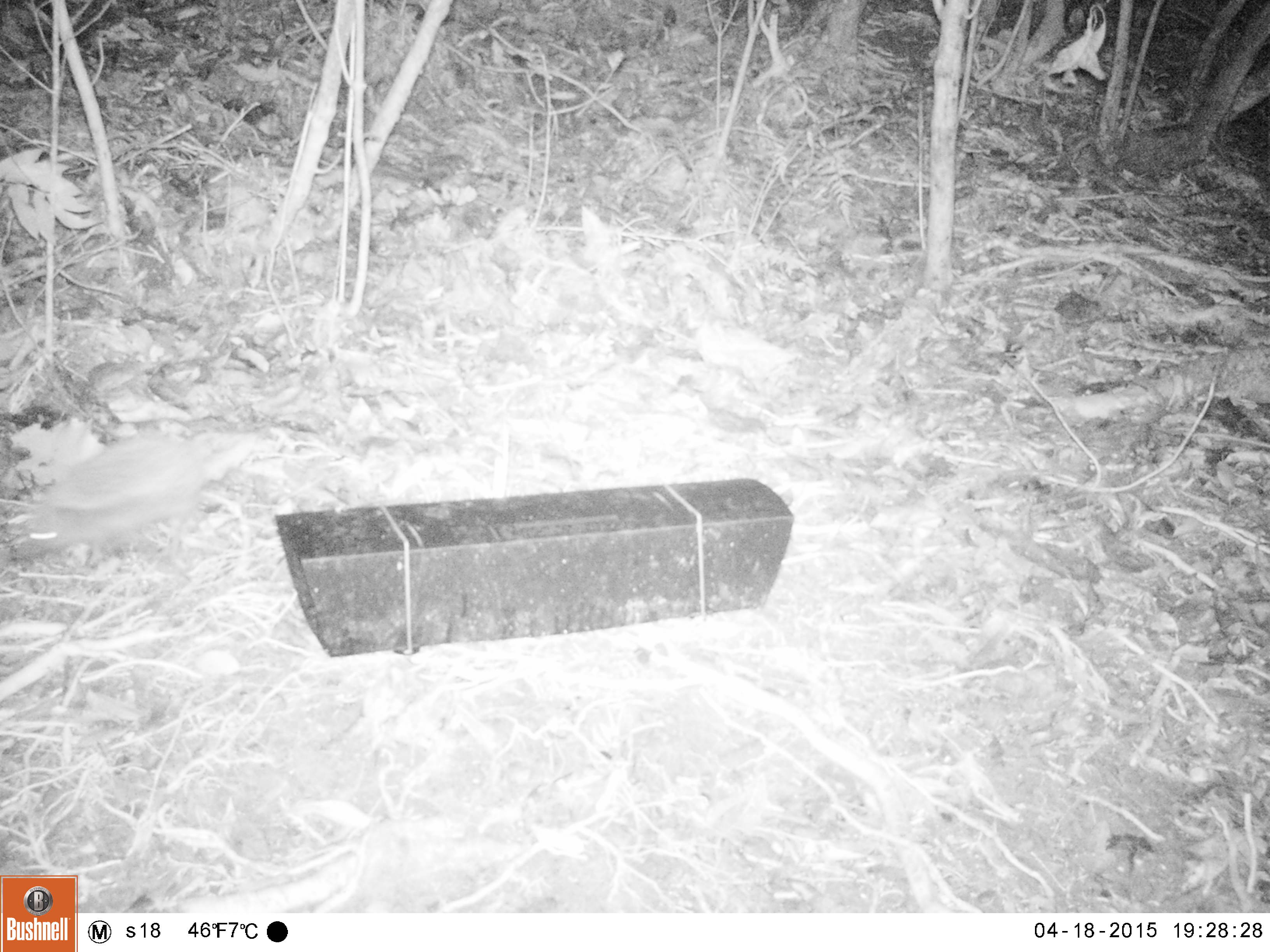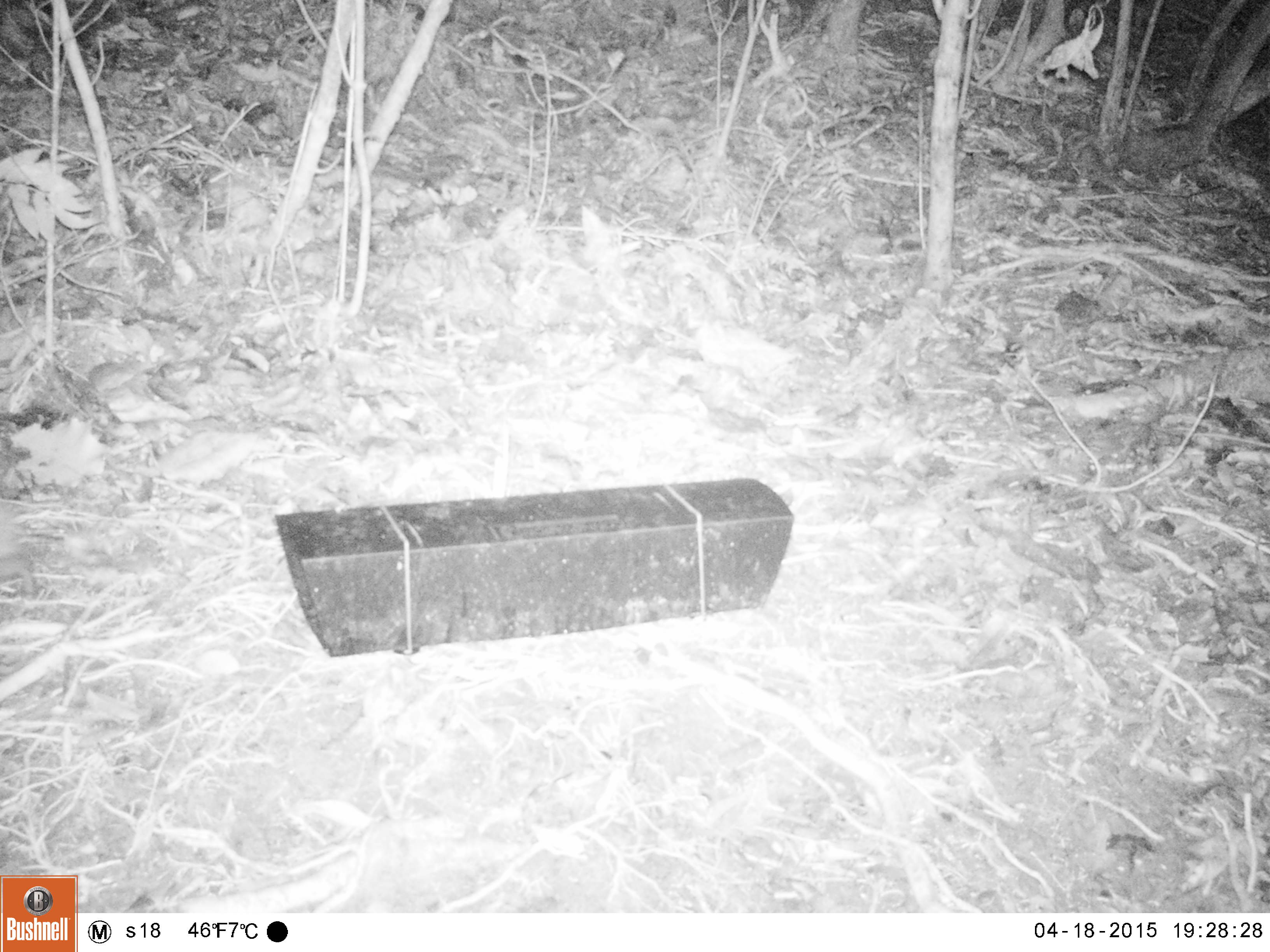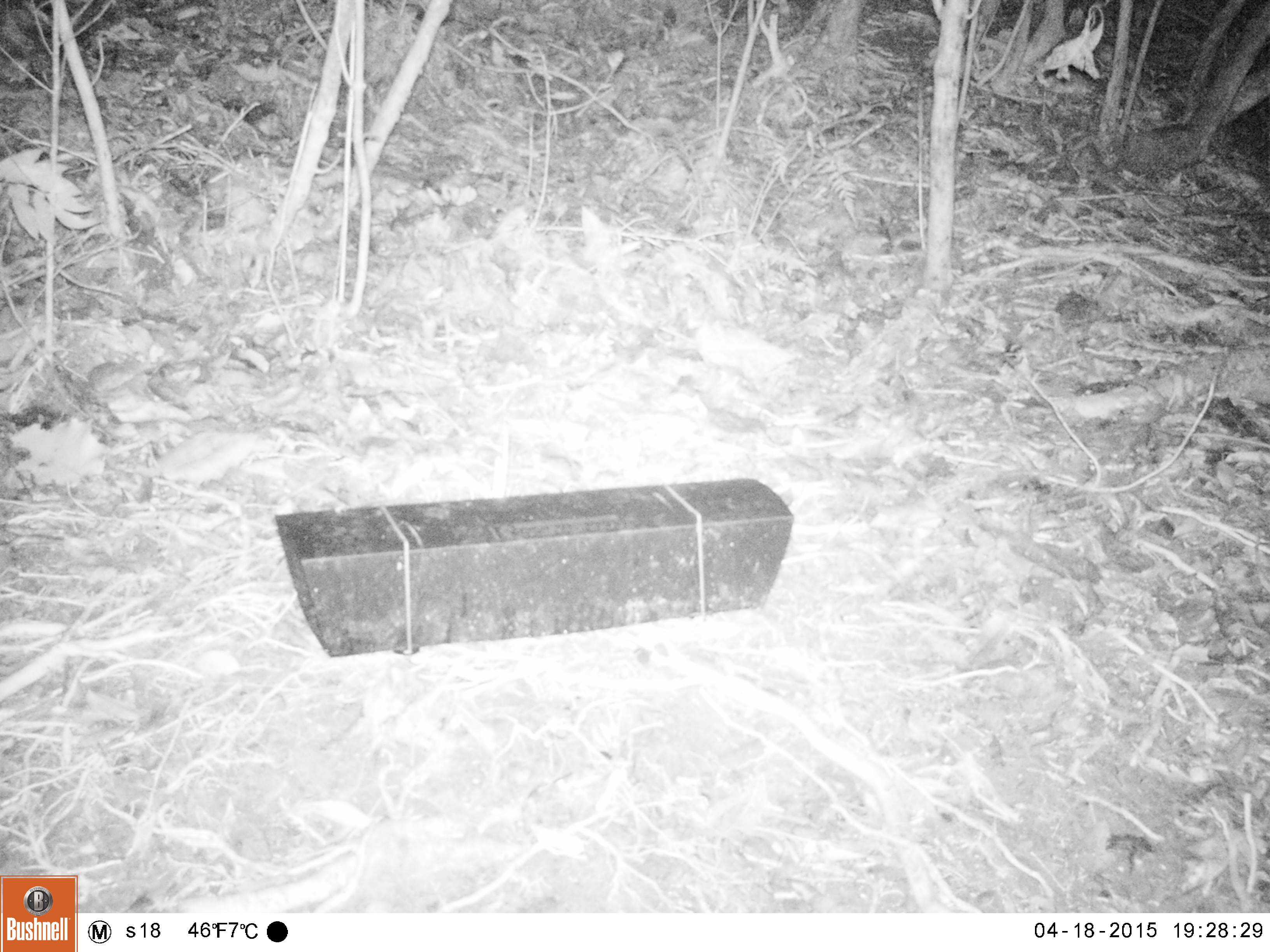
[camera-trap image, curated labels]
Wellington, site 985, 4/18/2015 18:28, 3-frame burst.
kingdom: Animalia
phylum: Chordata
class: Mammalia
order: Eulipotyphla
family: Erinaceidae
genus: Erinaceus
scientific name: Erinaceus europaeus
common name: hedgehog